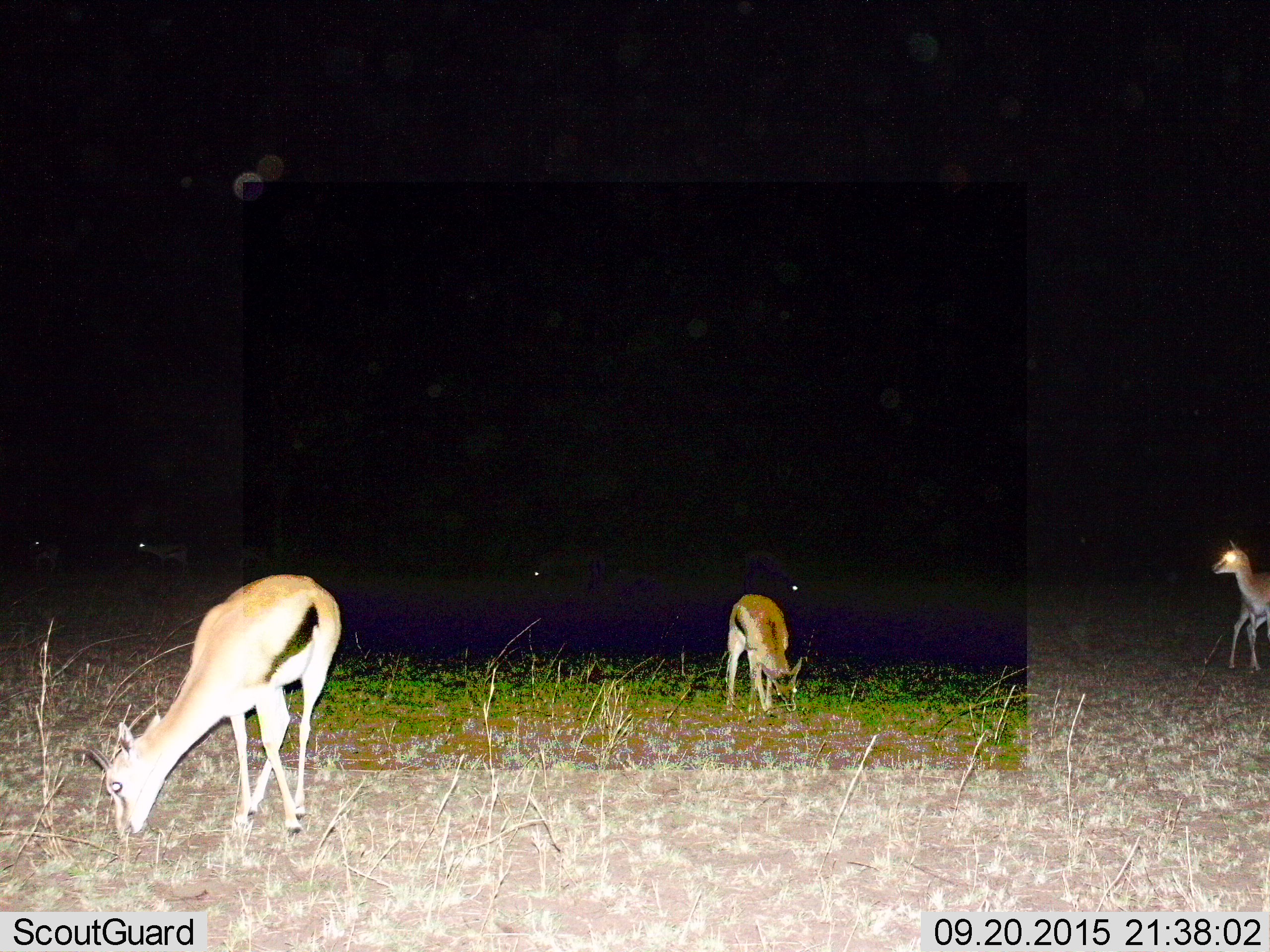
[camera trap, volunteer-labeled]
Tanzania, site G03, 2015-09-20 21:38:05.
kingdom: Animalia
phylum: Chordata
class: Mammalia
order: Artiodactyla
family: Bovidae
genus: Eudorcas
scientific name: Eudorcas thomsonii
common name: thomson's gazelle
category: gazellethomsons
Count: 3.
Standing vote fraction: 53%.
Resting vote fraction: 0%.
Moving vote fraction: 18%.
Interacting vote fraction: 0%.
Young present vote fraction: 12%.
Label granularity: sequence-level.